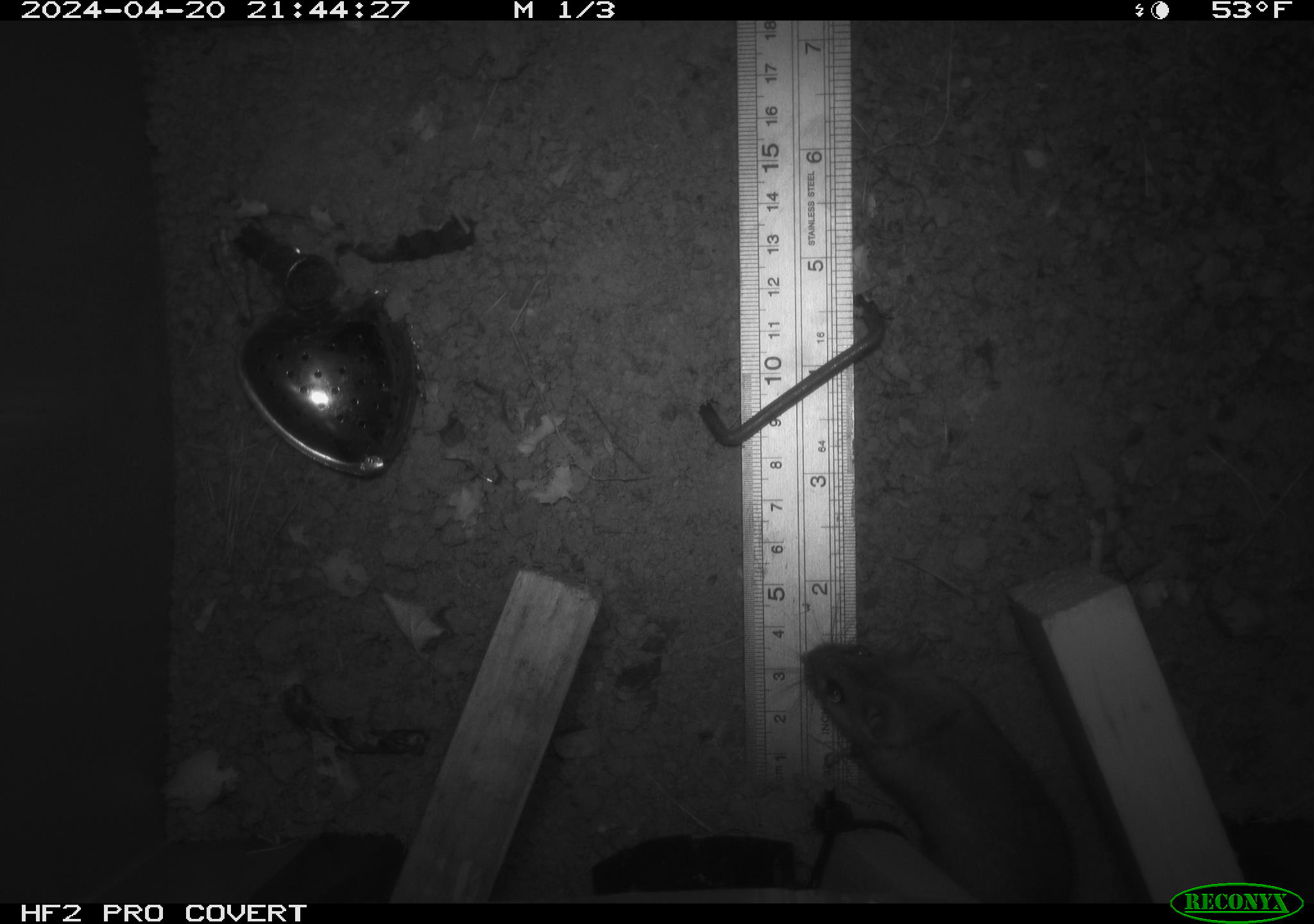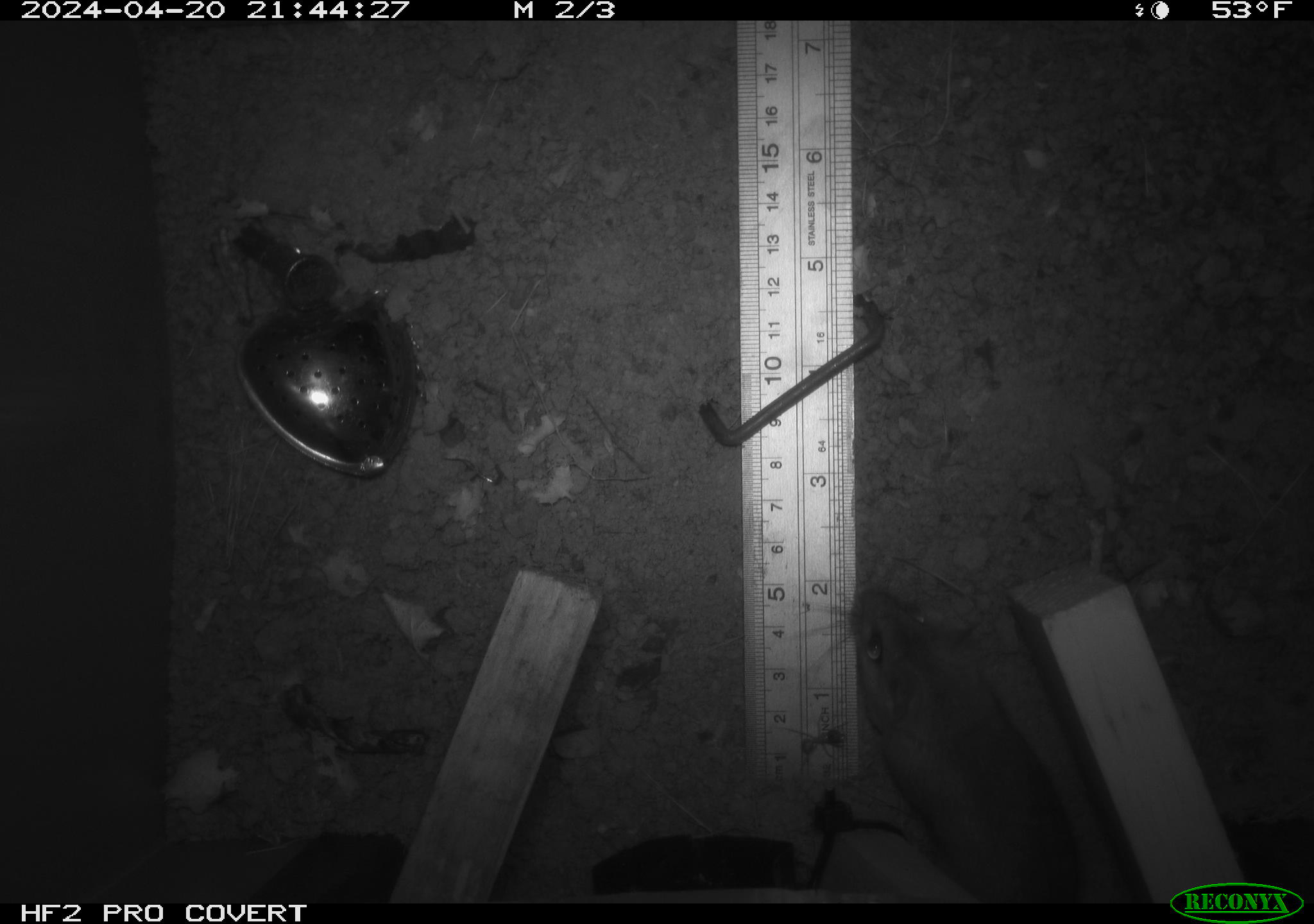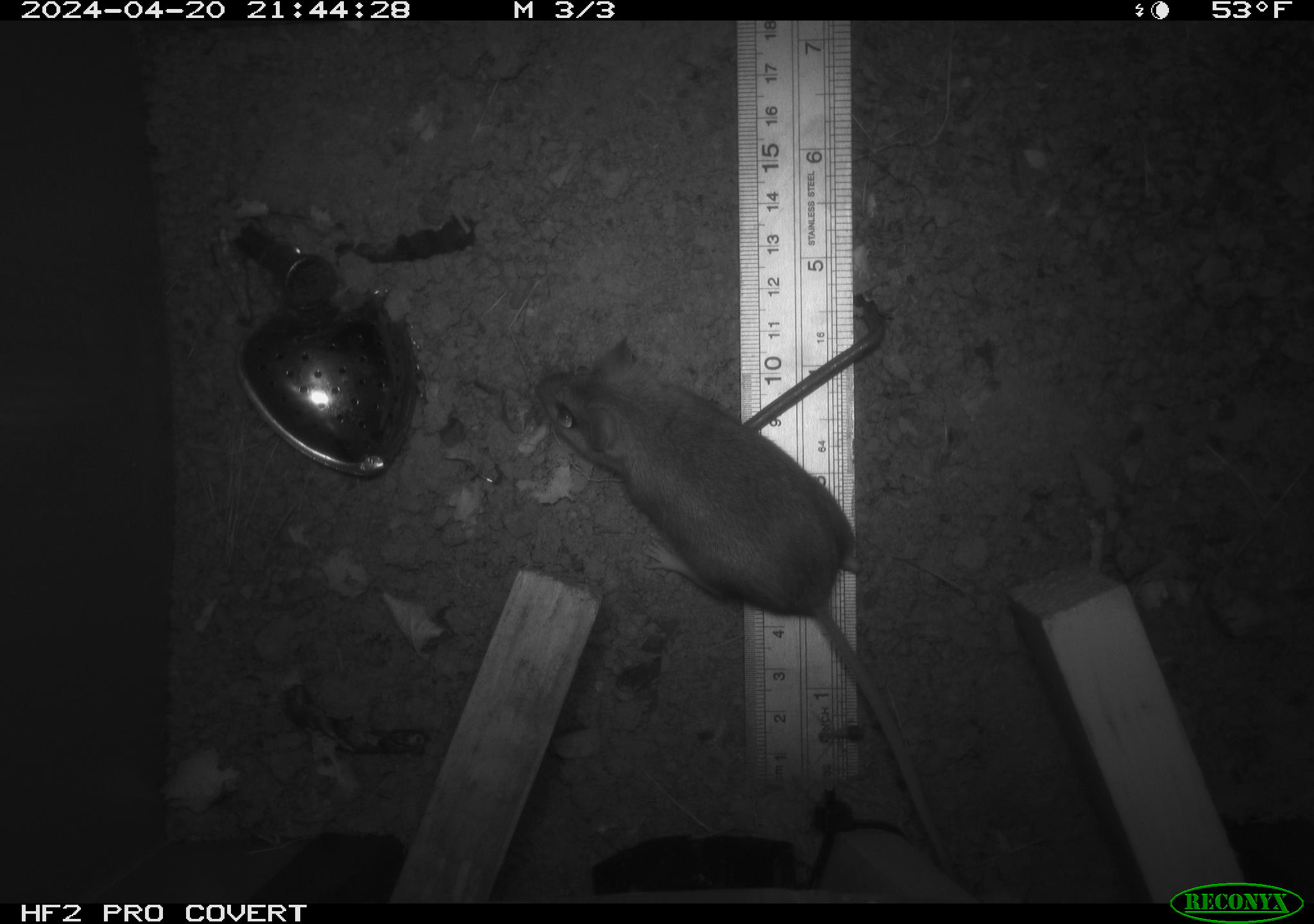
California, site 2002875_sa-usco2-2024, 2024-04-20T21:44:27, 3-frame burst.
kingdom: Animalia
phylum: Chordata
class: Mammalia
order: Rodentia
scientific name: Rodentia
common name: mouse species